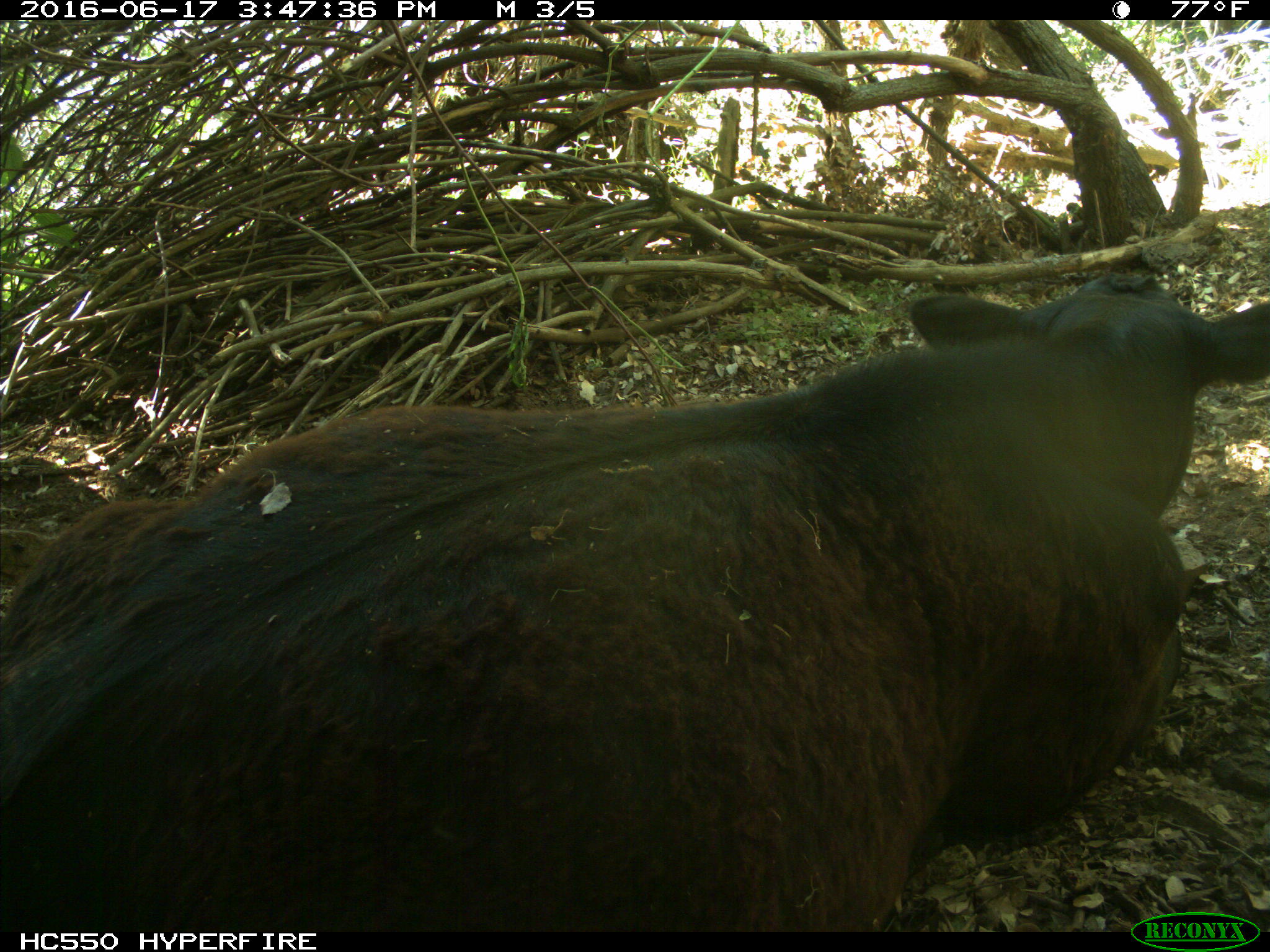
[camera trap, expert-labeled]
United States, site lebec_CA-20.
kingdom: Animalia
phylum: Chordata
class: Mammalia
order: Artiodactyla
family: Bovidae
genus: Bos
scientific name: Bos taurus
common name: domestic cow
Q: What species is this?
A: Bos taurus (domestic cow).